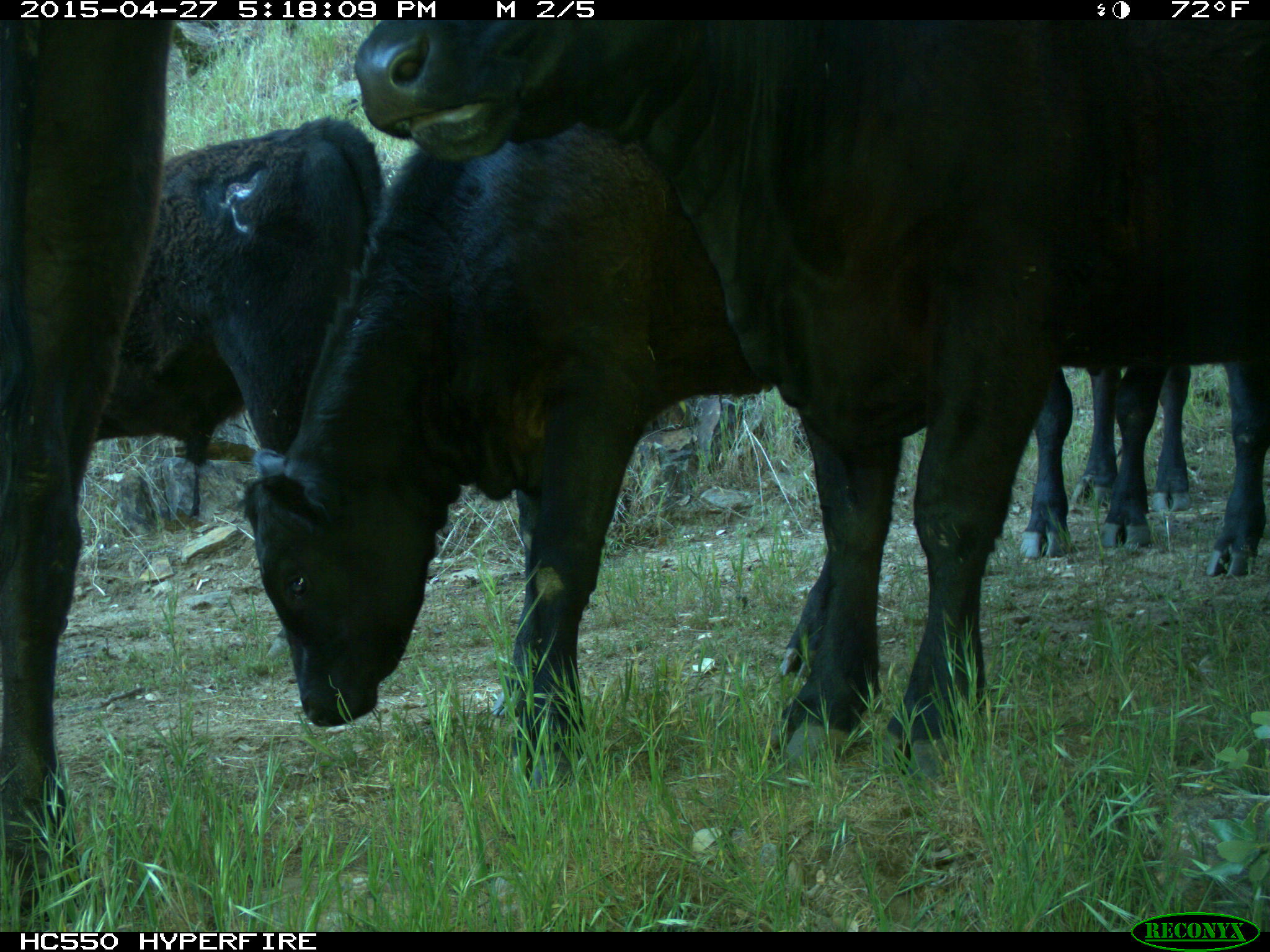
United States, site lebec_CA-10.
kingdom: Animalia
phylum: Chordata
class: Mammalia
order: Artiodactyla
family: Bovidae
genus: Bos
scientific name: Bos taurus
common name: domestic cow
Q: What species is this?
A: Bos taurus (domestic cow).